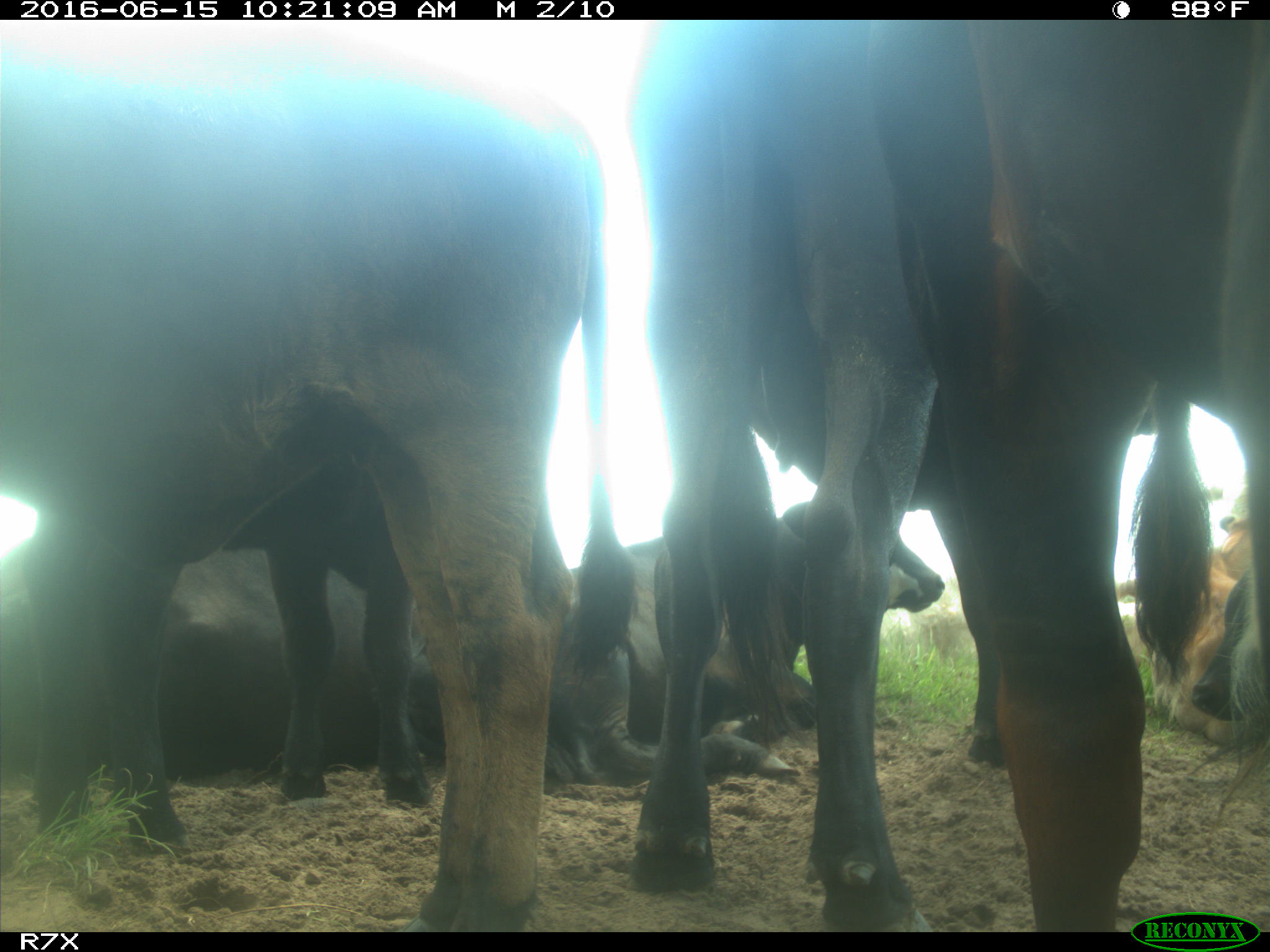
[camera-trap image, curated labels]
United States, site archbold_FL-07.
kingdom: Animalia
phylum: Chordata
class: Mammalia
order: Artiodactyla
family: Bovidae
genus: Bos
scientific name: Bos taurus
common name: domestic cow